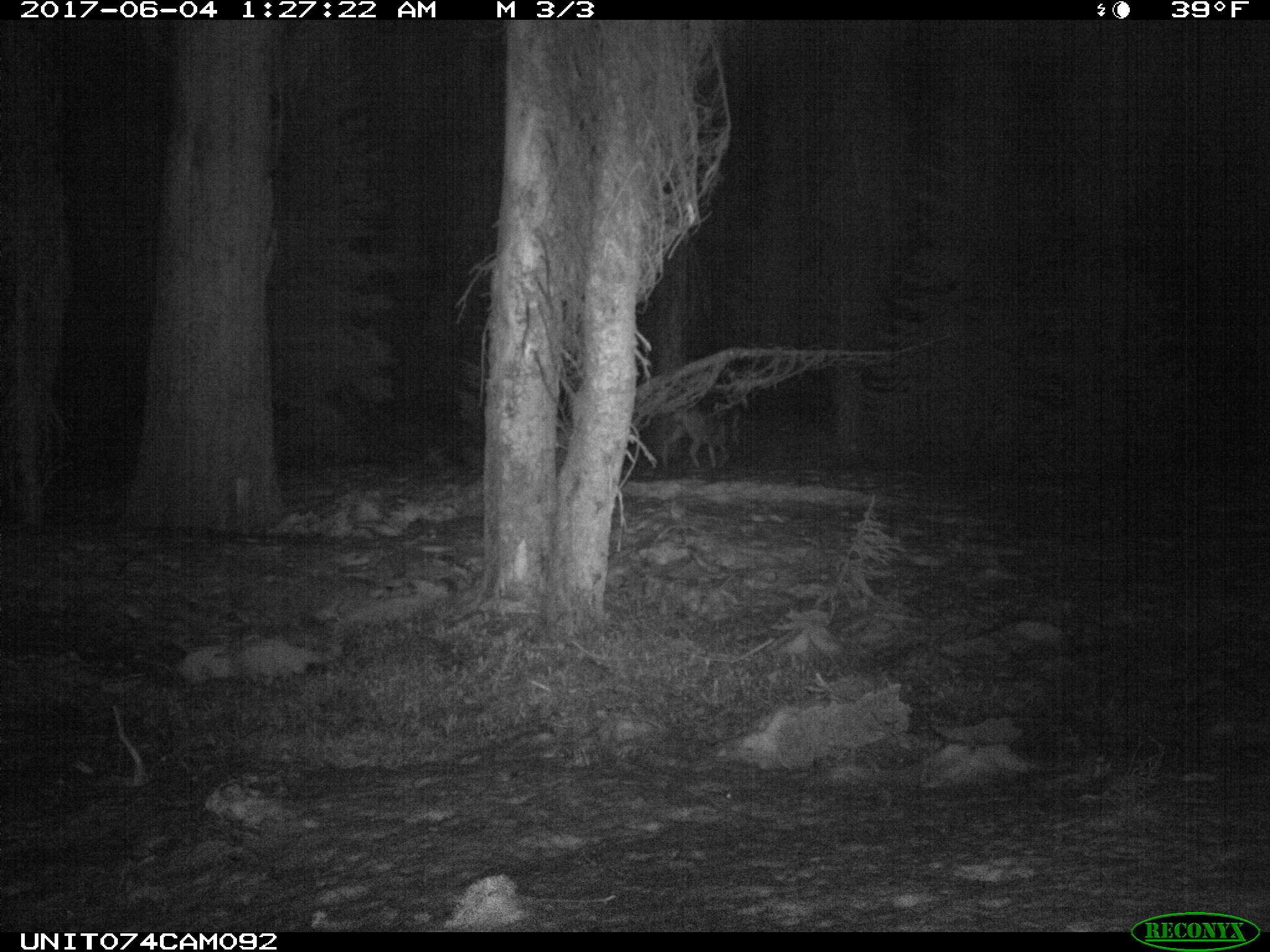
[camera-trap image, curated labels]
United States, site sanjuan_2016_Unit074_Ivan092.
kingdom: Animalia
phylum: Chordata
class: Mammalia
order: Artiodactyla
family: Cervidae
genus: Odocoileus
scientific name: Odocoileus hemionus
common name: mule deer